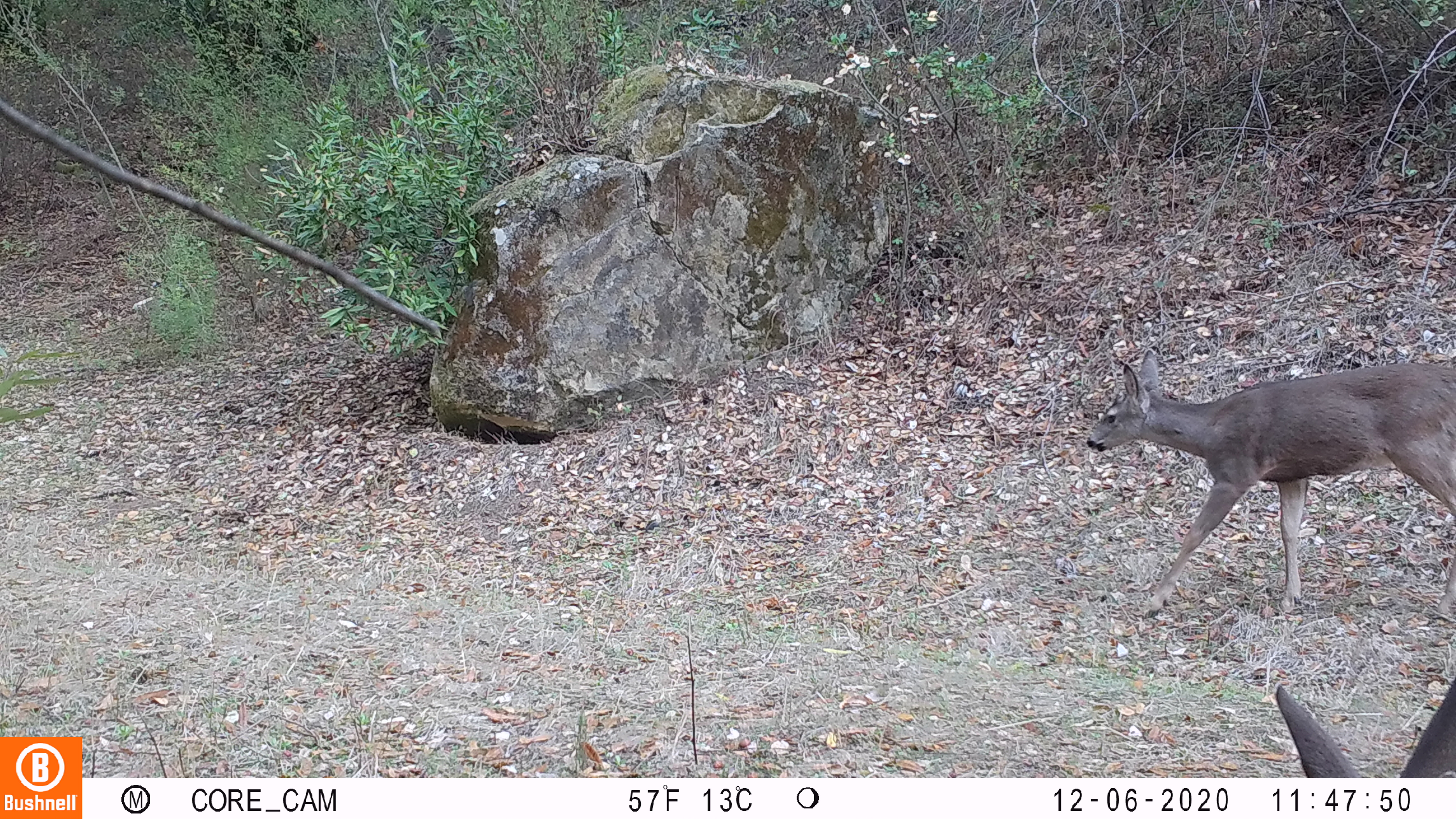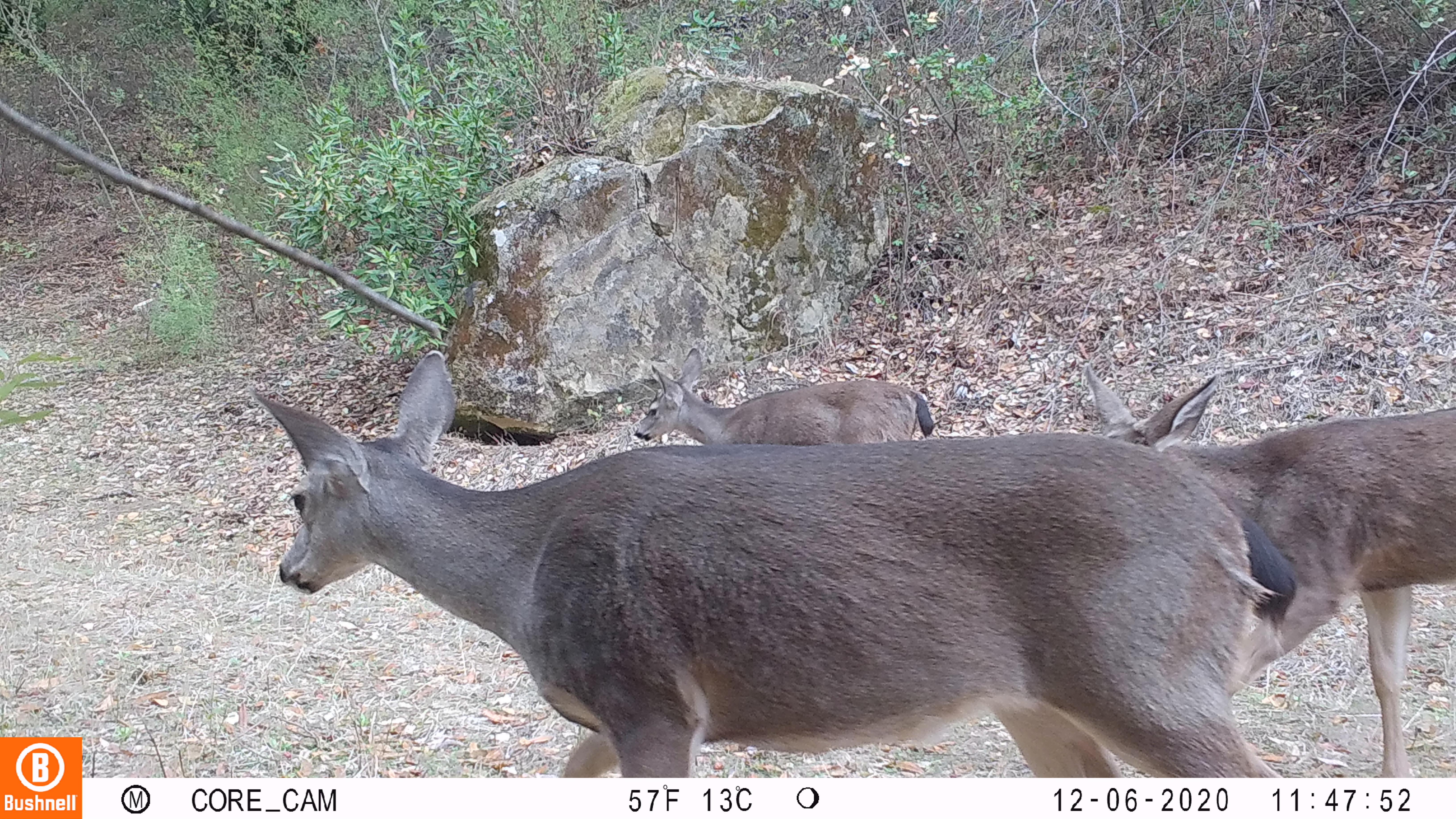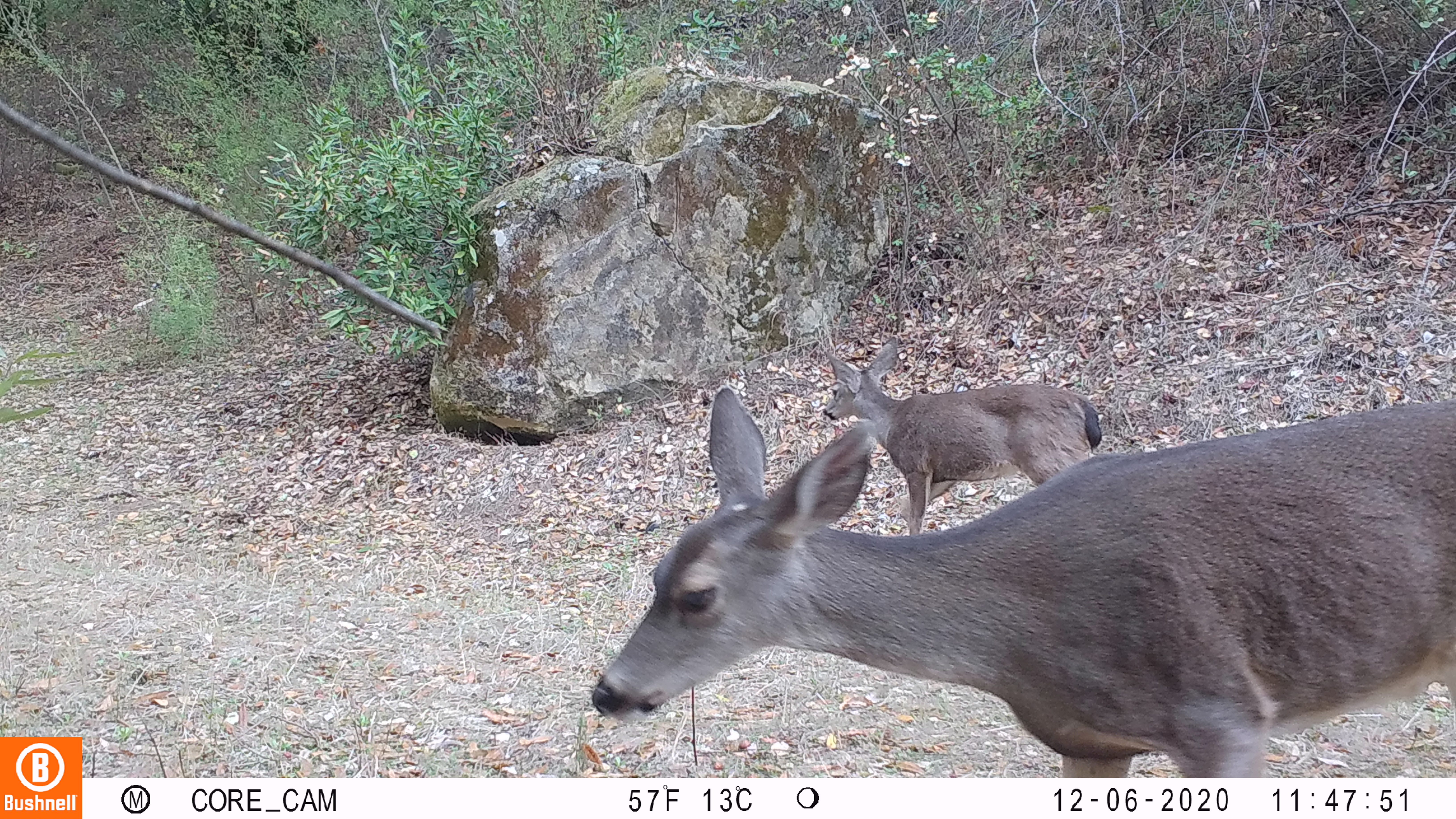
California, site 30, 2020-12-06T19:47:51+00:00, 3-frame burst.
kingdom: Animalia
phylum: Chordata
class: Mammalia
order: Artiodactyla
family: Cervidae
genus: Odocoileus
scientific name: Odocoileus hemionus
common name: mule deer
Mule deer (Odocoileus hemionus).